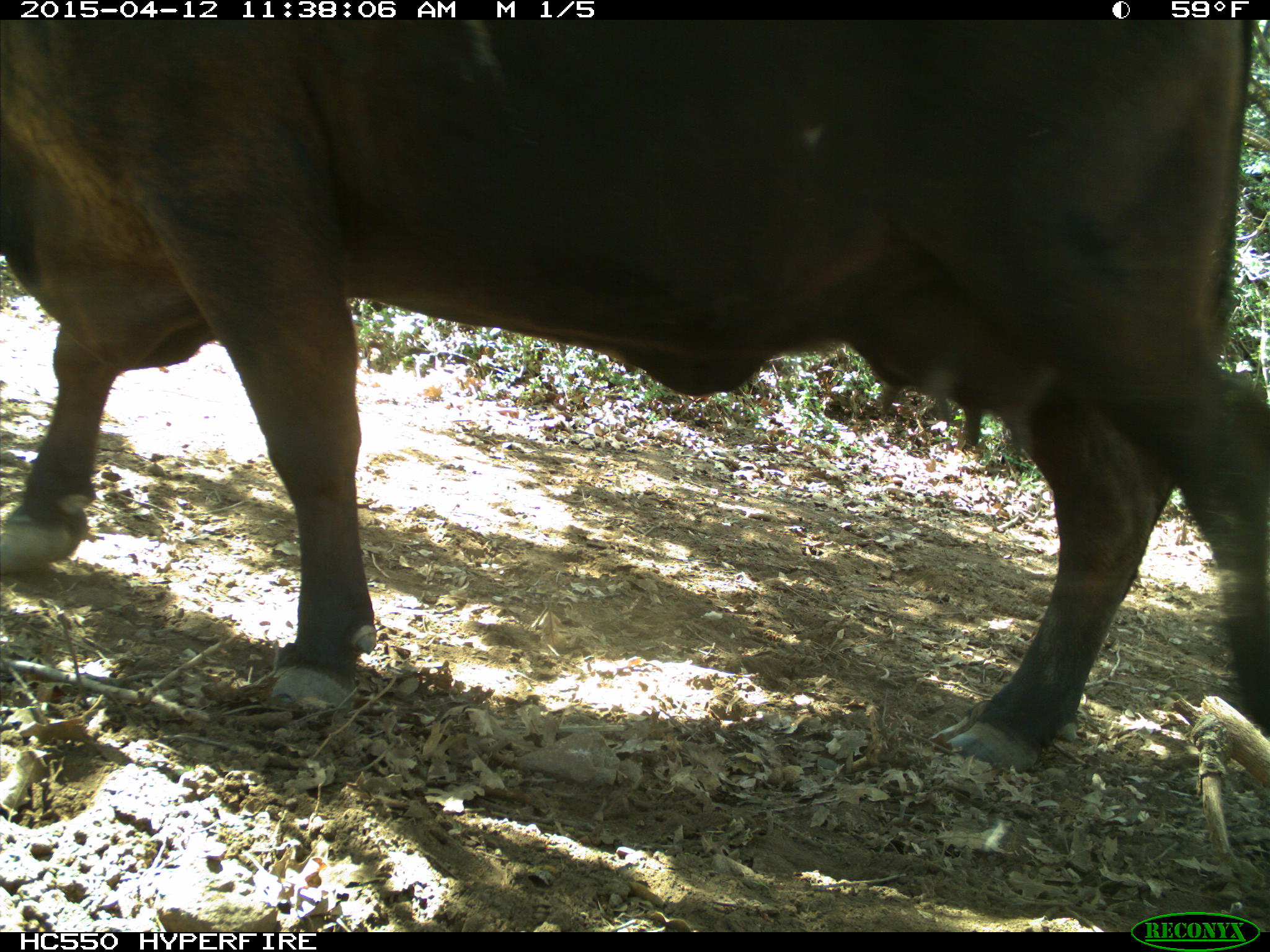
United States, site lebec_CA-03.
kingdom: Animalia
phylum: Chordata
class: Mammalia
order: Artiodactyla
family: Bovidae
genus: Bos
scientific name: Bos taurus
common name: domestic cow